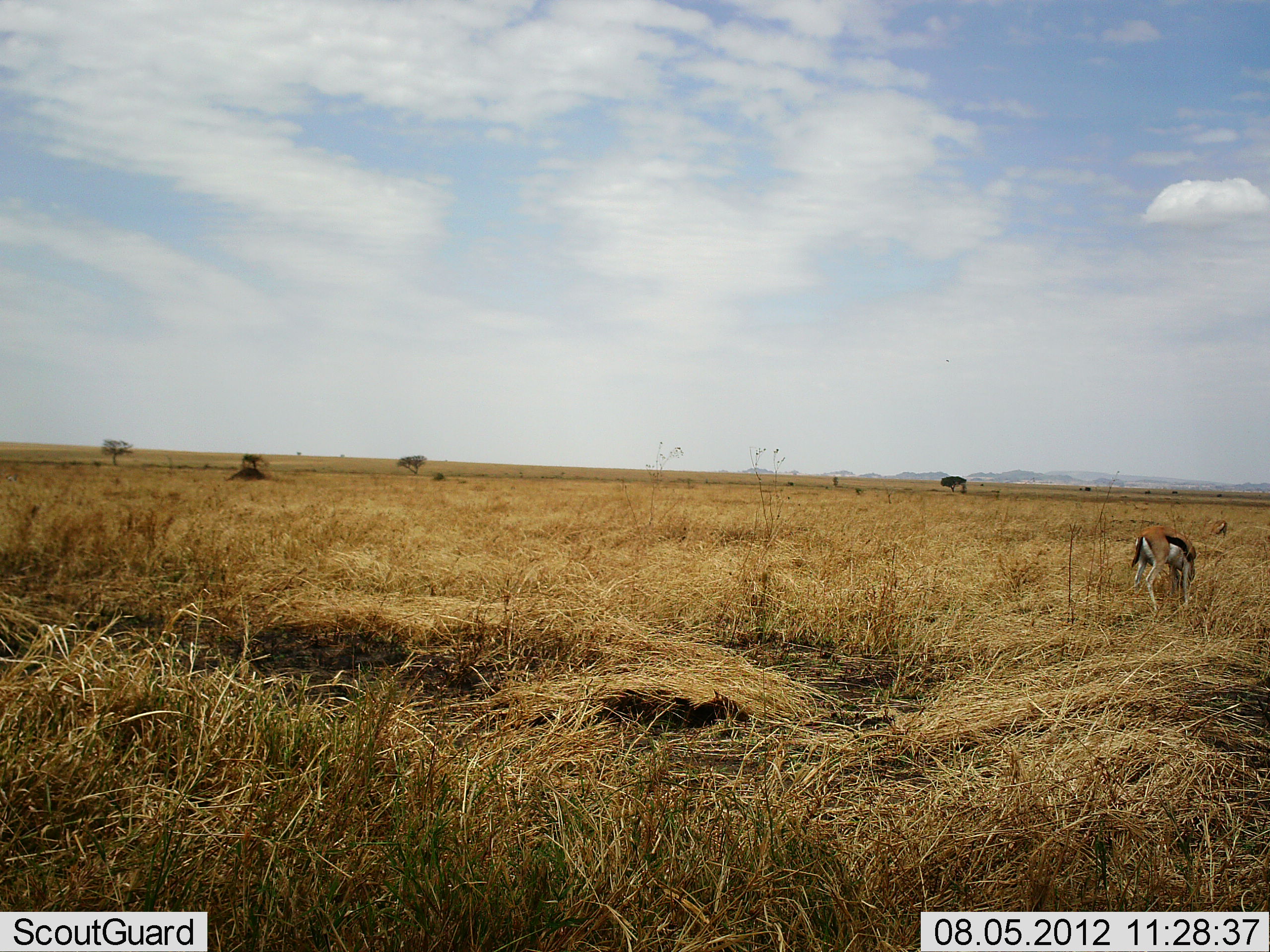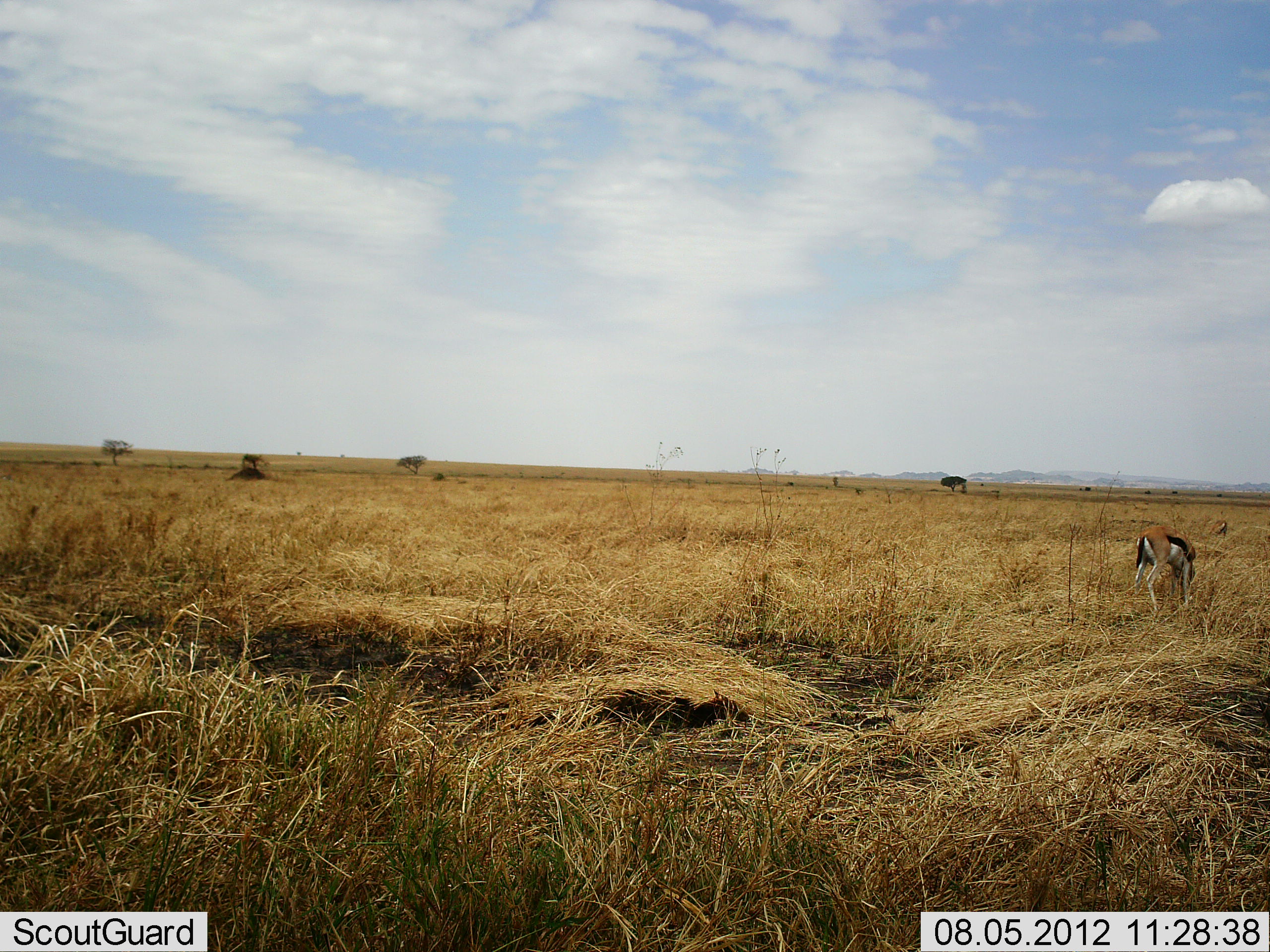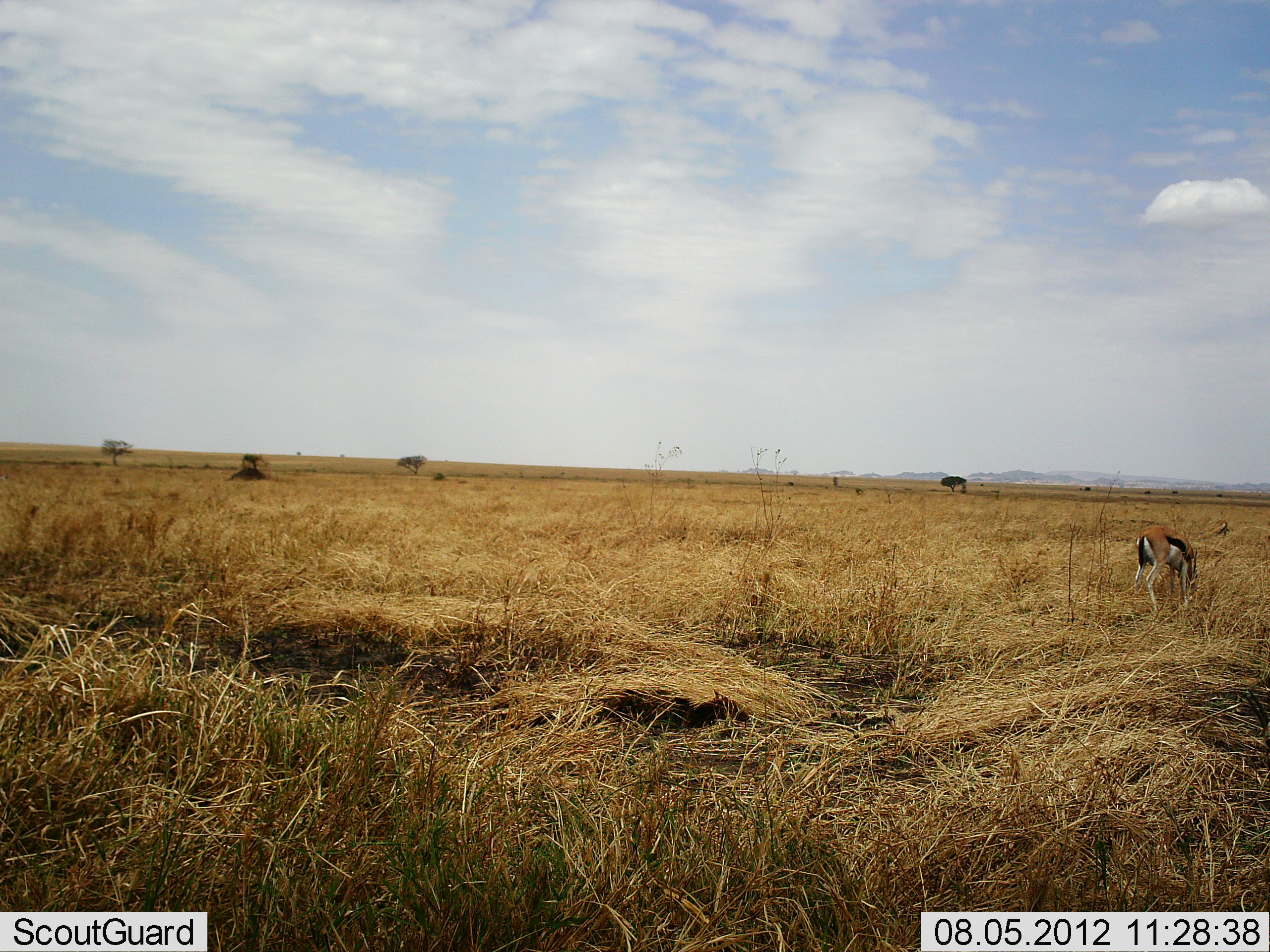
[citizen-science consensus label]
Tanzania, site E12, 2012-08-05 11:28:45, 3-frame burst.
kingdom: Animalia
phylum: Chordata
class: Mammalia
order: Artiodactyla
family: Bovidae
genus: Eudorcas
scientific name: Eudorcas thomsonii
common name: thomson's gazelle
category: gazellethomsons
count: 1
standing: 20%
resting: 0%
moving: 0%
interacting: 0%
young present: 0%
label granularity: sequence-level